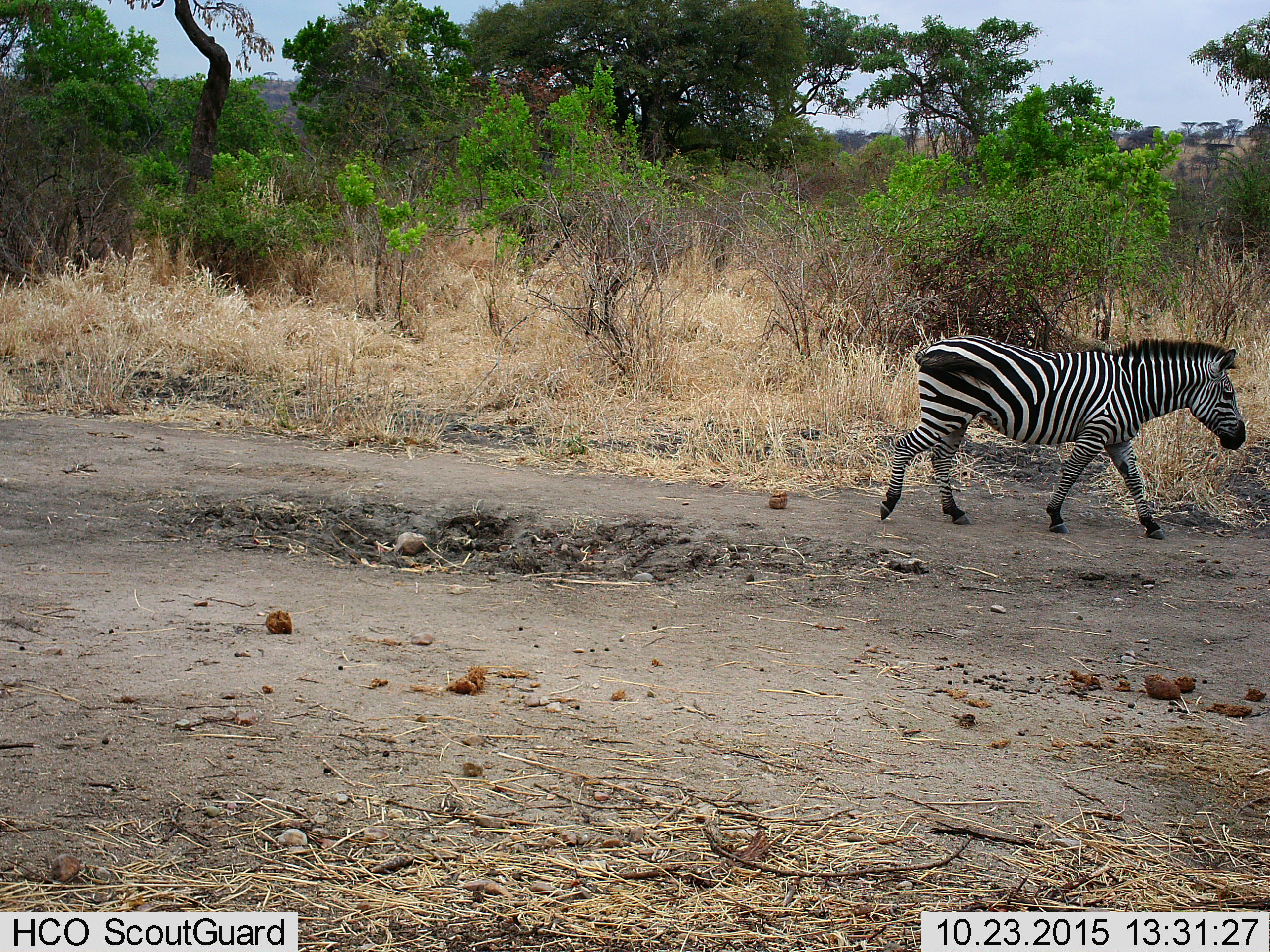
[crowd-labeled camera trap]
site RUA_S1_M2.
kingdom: Animalia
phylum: Chordata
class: Mammalia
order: Perissodactyla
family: Equidae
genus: Equus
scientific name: Equus quagga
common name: plains zebra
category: zebraplains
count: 1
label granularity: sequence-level